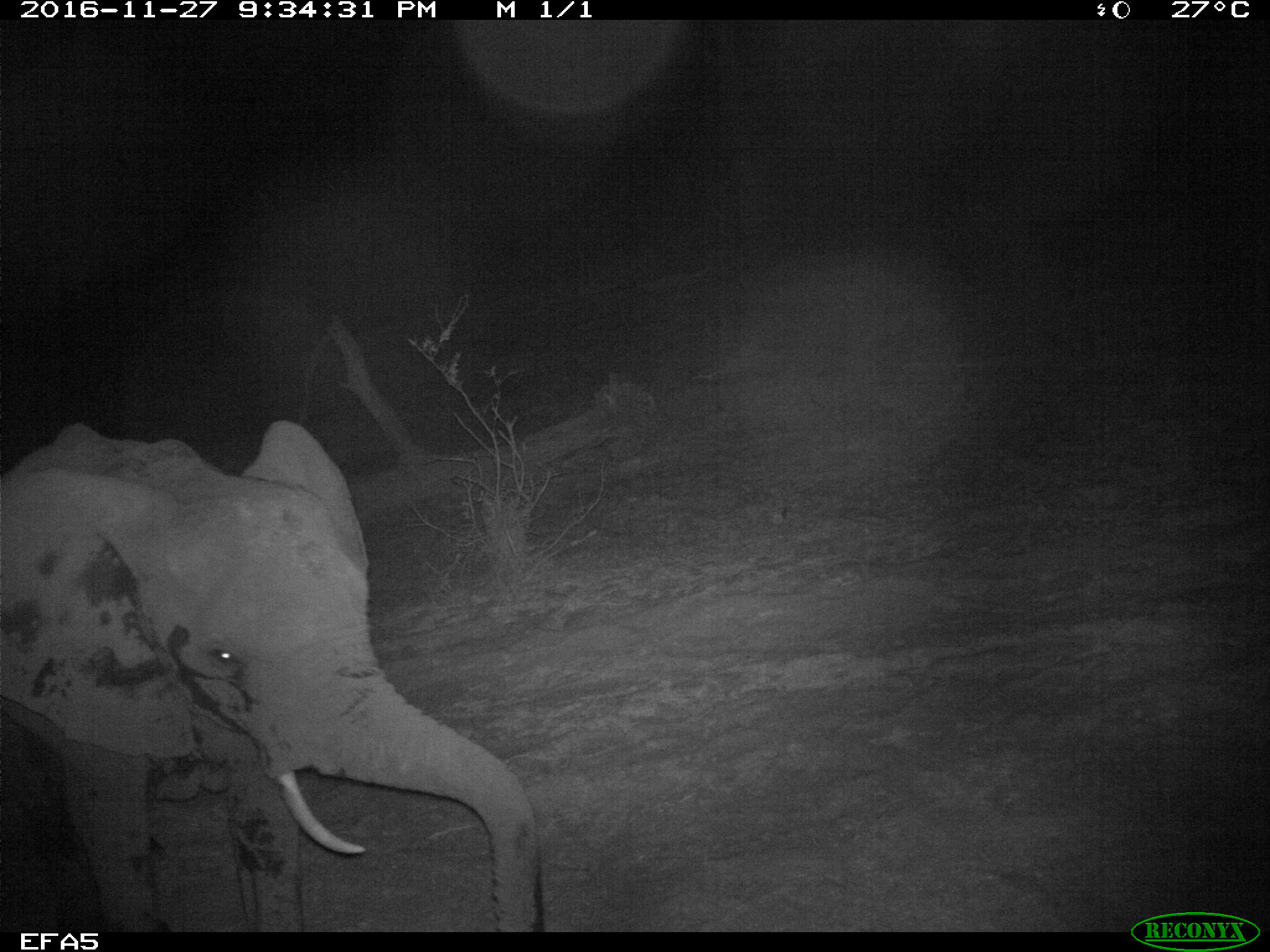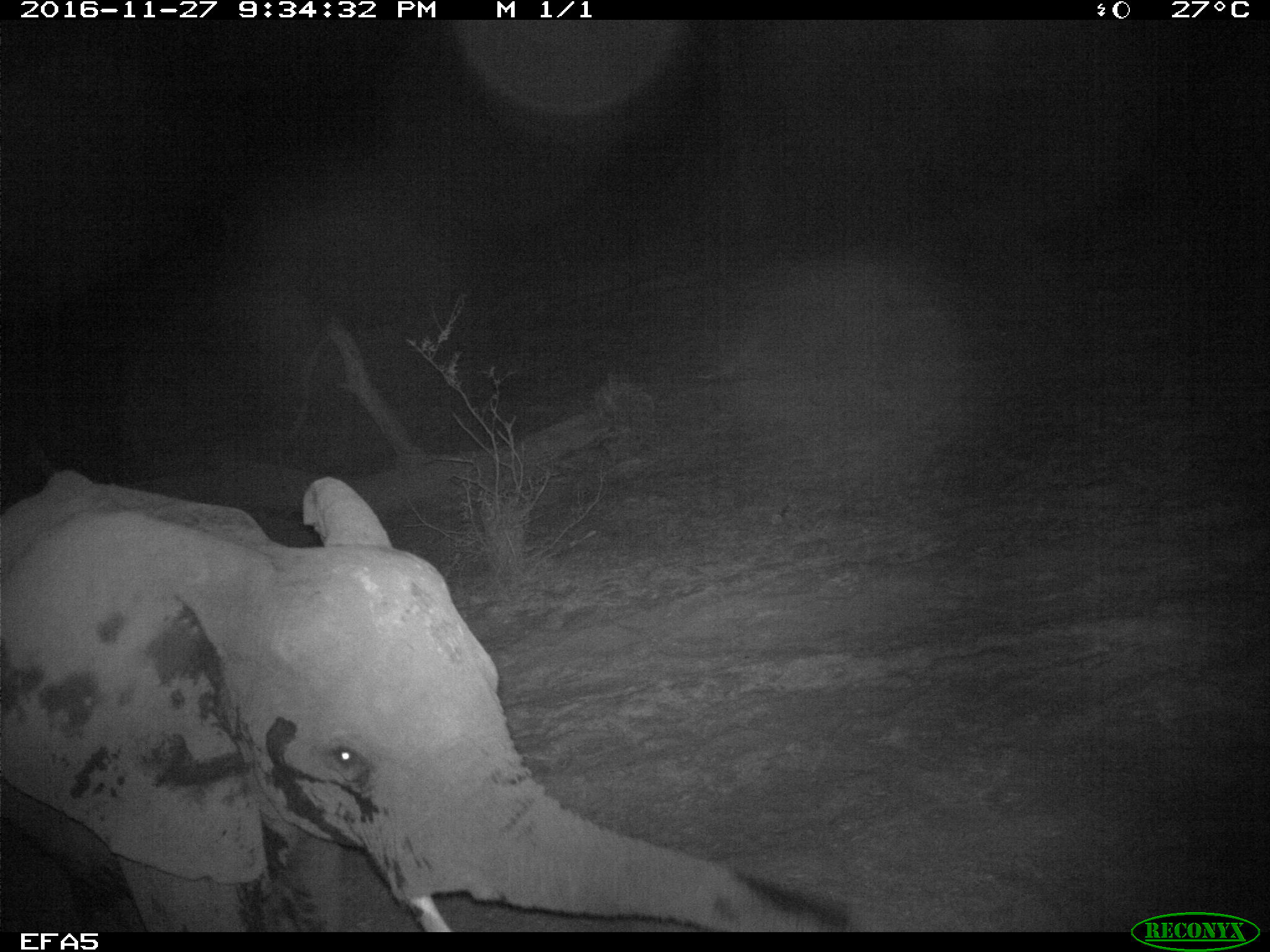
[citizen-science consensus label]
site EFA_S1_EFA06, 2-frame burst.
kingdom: Animalia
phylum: Chordata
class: Mammalia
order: Proboscidea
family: Elephantidae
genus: Loxodonta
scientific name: Loxodonta africana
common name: african bush elephant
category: elephant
Elephant (african bush elephant) (Loxodonta africana), count 1. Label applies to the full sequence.